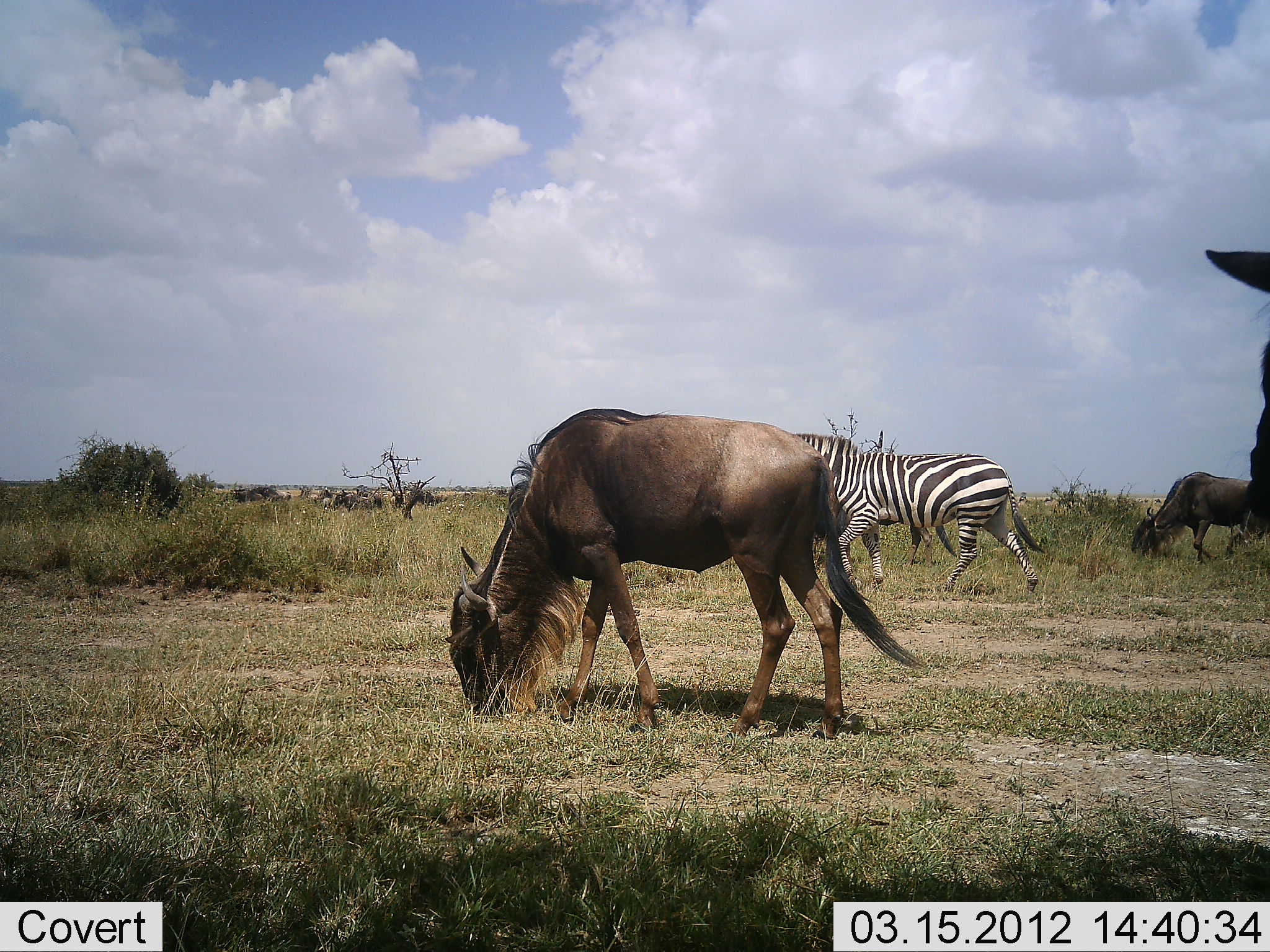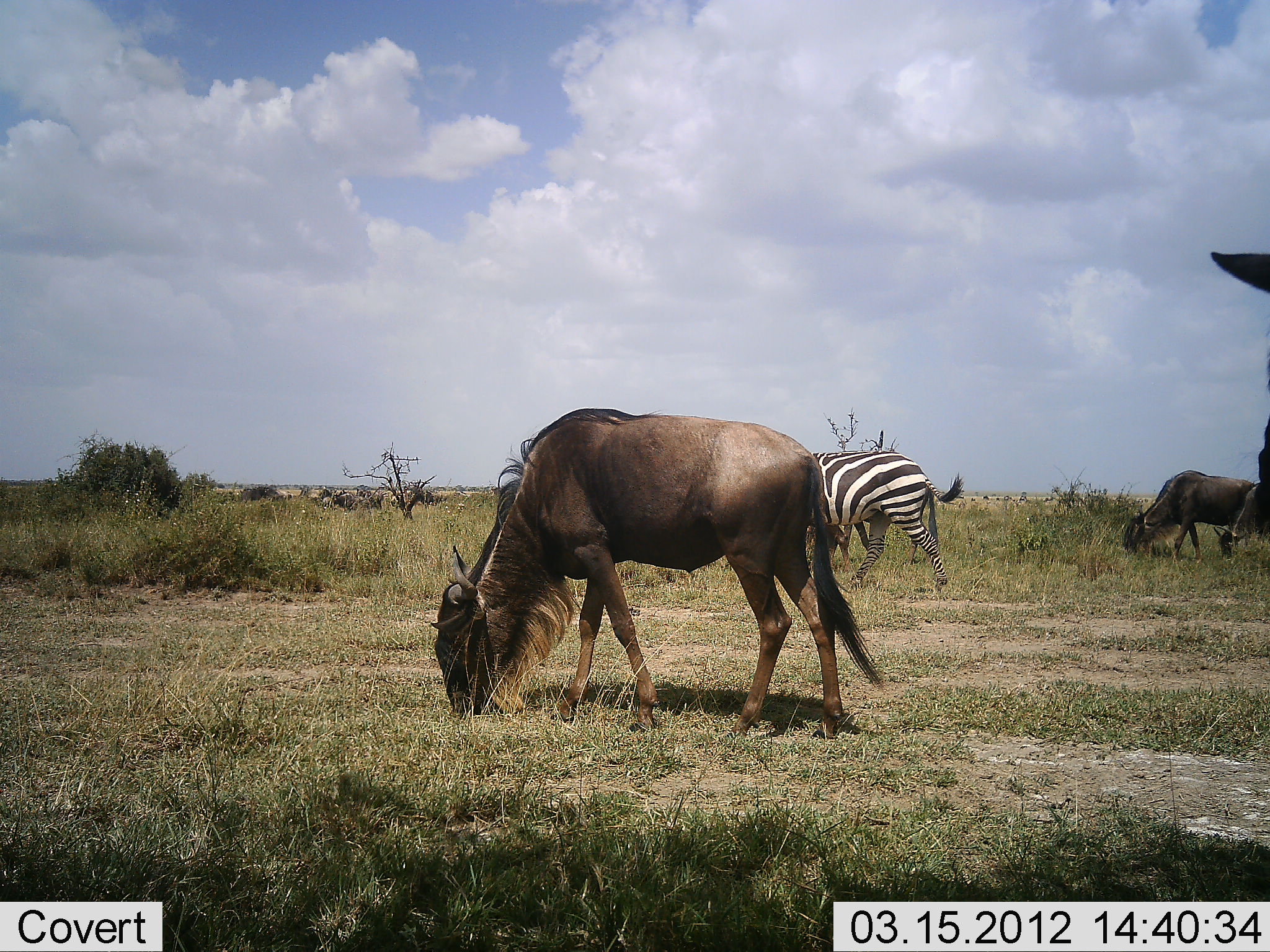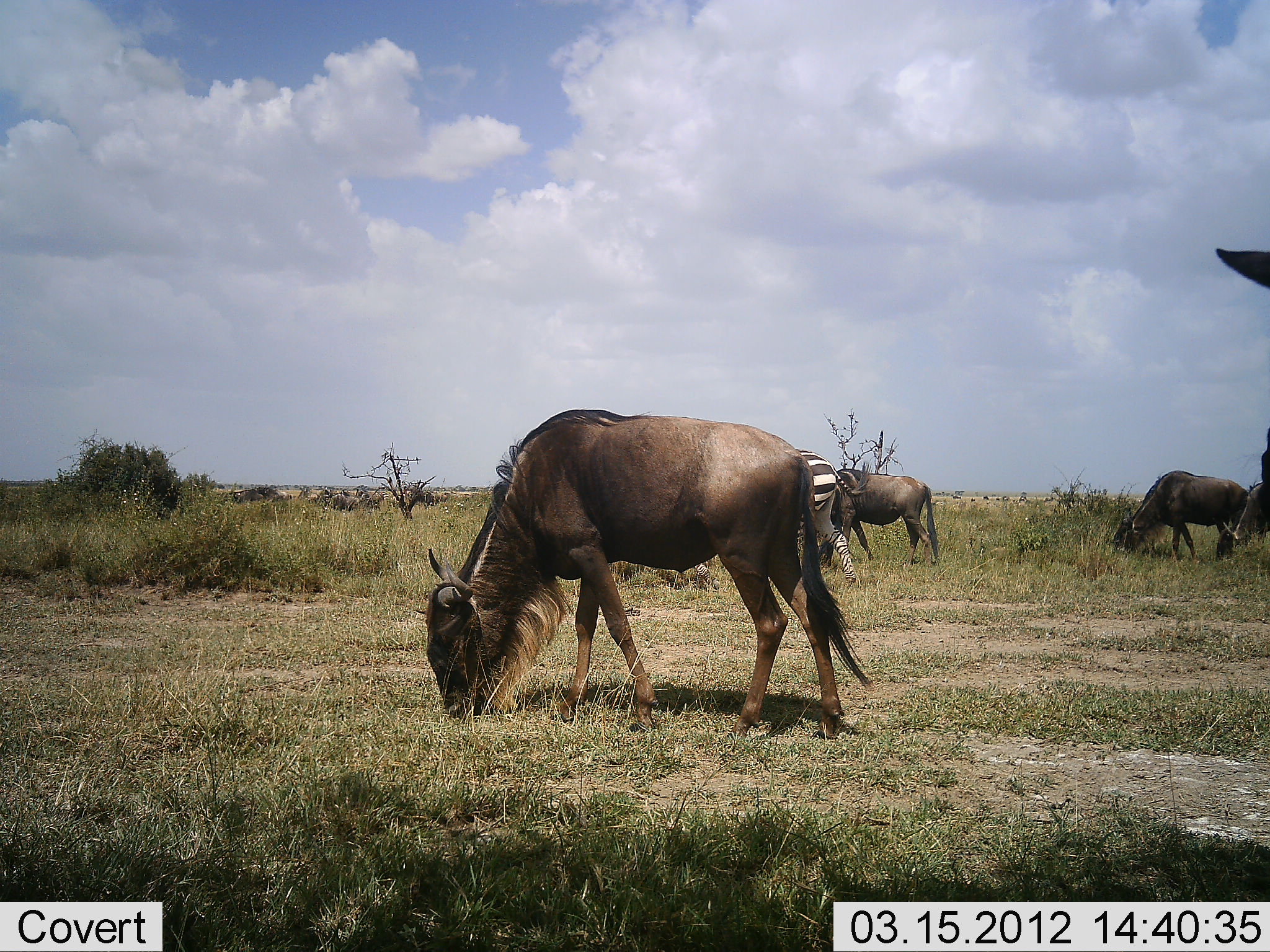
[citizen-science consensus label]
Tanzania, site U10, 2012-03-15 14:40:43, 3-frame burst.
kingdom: Animalia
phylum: Chordata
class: Mammalia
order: Artiodactyla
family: Bovidae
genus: Connochaetes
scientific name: Connochaetes taurinus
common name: blue wildebeest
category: wildebeest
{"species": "wildebeest (blue wildebeest) (Connochaetes taurinus)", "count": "4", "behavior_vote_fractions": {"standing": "44%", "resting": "6%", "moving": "22%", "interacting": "0%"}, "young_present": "0%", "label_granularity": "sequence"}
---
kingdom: Animalia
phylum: Chordata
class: Mammalia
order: Perissodactyla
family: Equidae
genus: Equus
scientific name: Equus quagga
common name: plains zebra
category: zebra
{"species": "zebra (plains zebra) (Equus quagga)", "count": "1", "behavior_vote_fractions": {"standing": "6%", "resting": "0%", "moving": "72%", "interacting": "0%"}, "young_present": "0%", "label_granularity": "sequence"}